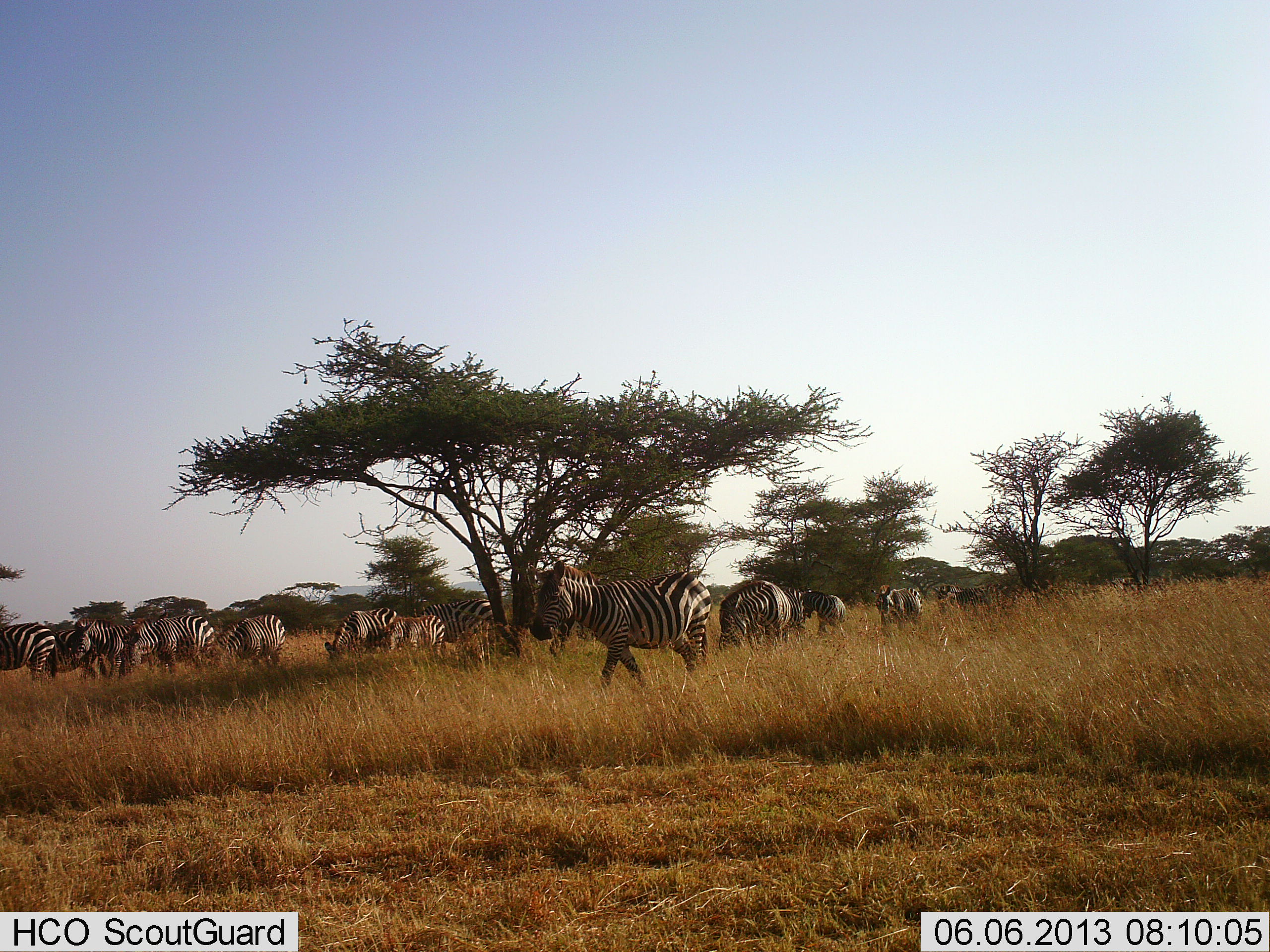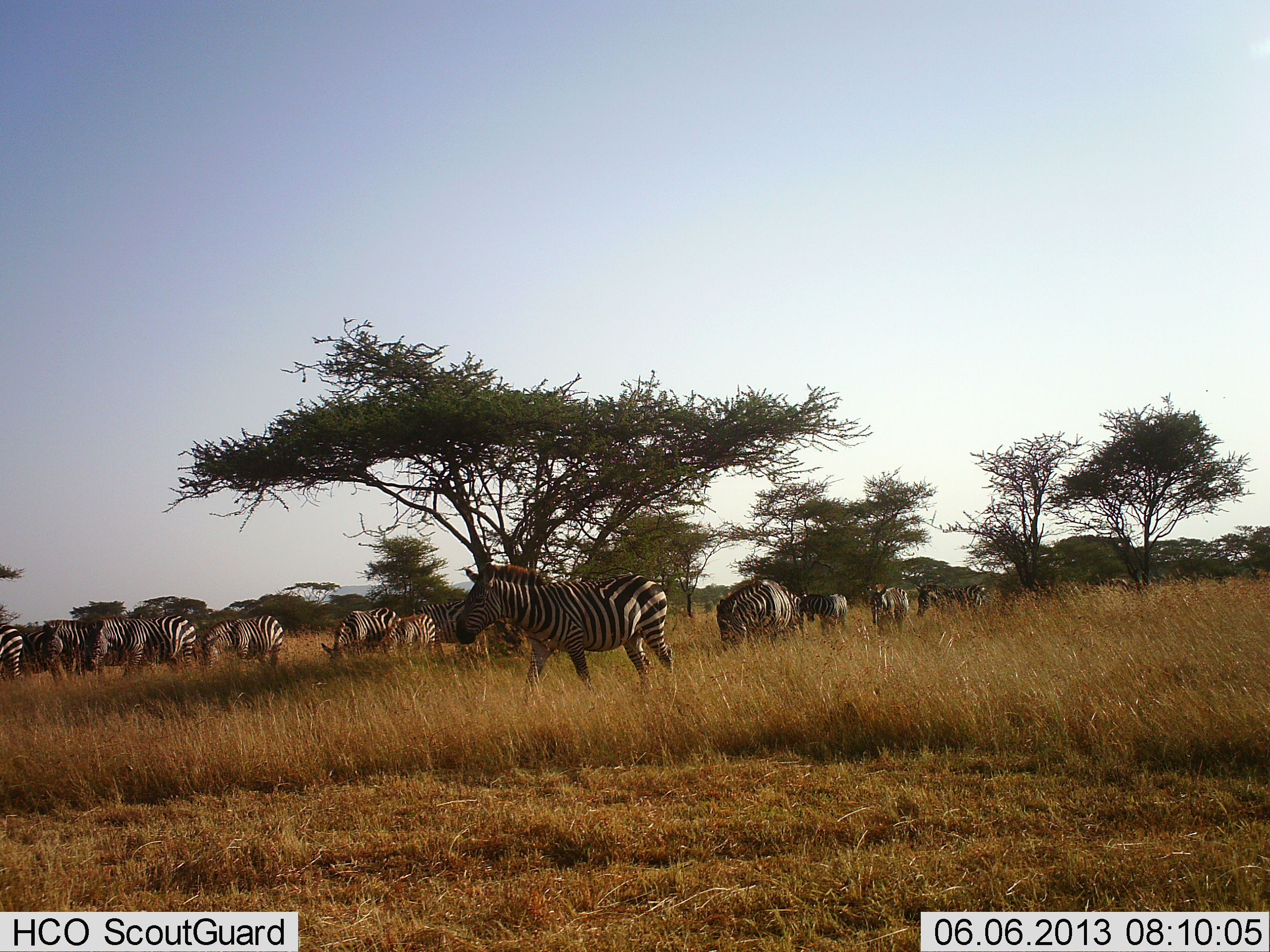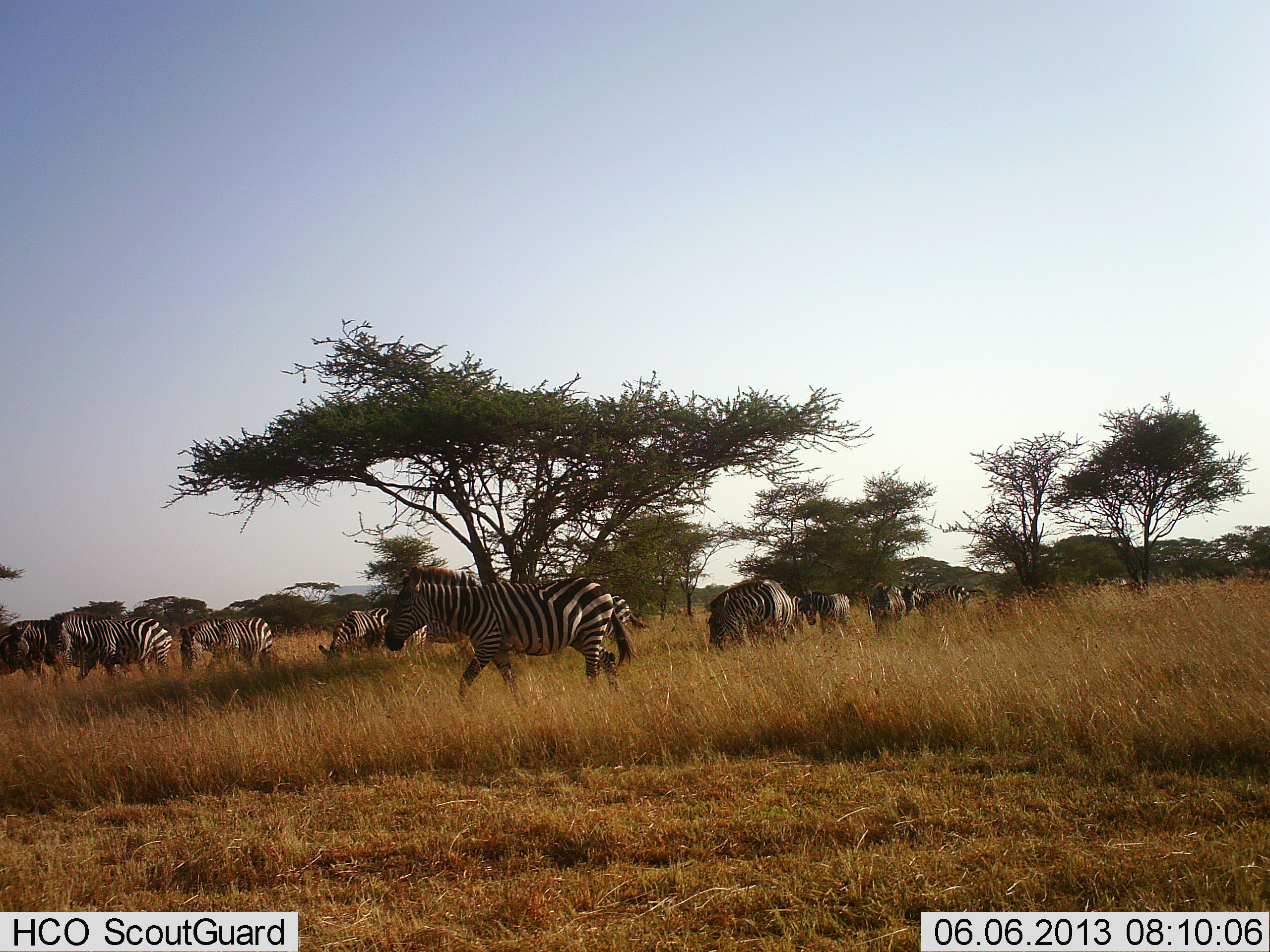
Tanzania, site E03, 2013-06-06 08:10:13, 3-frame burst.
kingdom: Animalia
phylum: Chordata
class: Mammalia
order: Perissodactyla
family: Equidae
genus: Equus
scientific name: Equus quagga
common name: plains zebra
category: zebra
Zebra (plains zebra) (Equus quagga), count 11-50. Behavior (volunteer vote fractions): standing 32%, resting 4%, moving 86%, interacting 4%. Young present (vote fraction): 14%. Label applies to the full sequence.